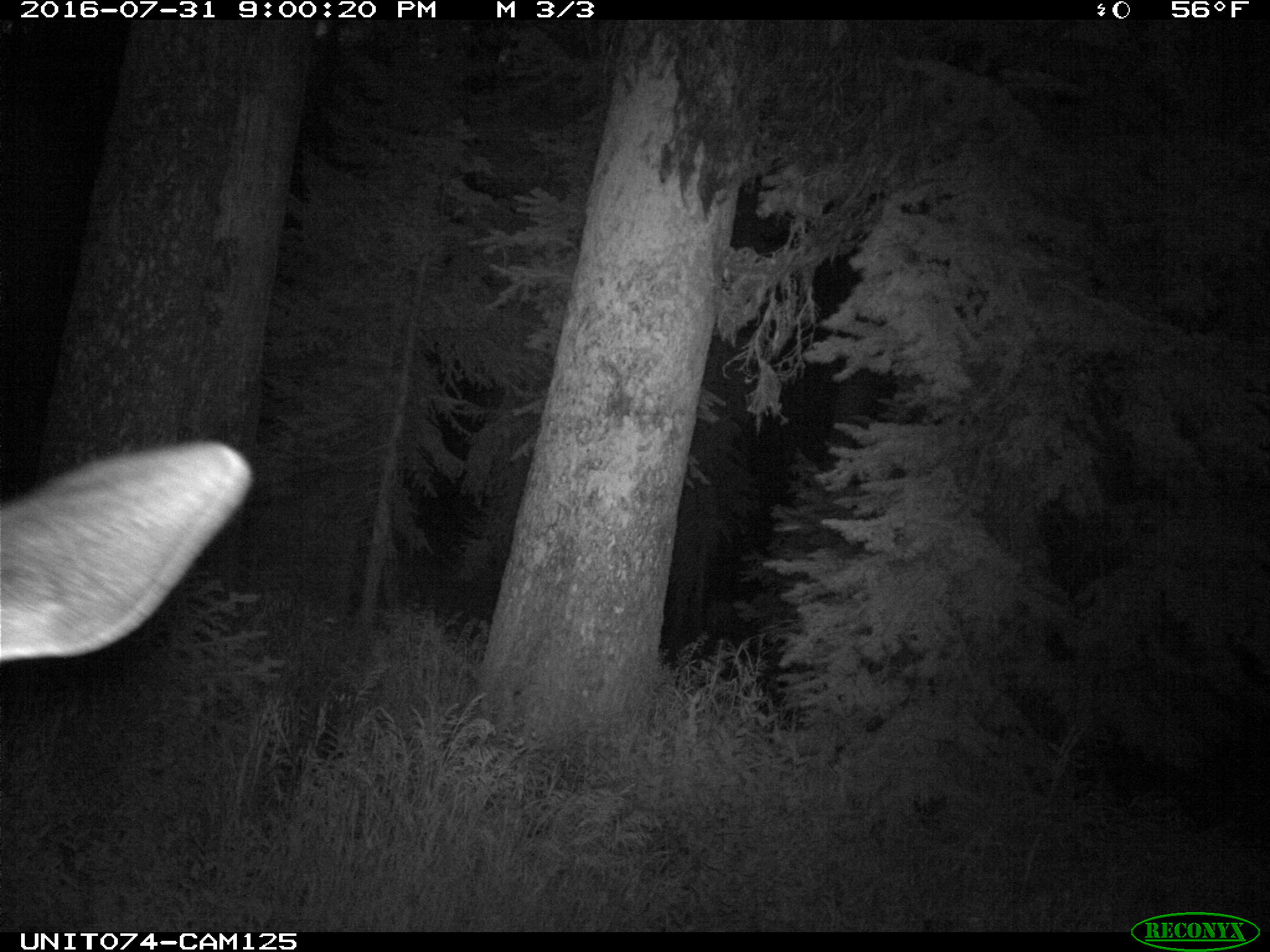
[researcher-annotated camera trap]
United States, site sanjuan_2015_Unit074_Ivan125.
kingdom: Animalia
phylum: Chordata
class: Mammalia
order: Artiodactyla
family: Cervidae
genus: Cervus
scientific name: Cervus elaphus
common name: red deer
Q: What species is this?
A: Cervus elaphus (red deer).